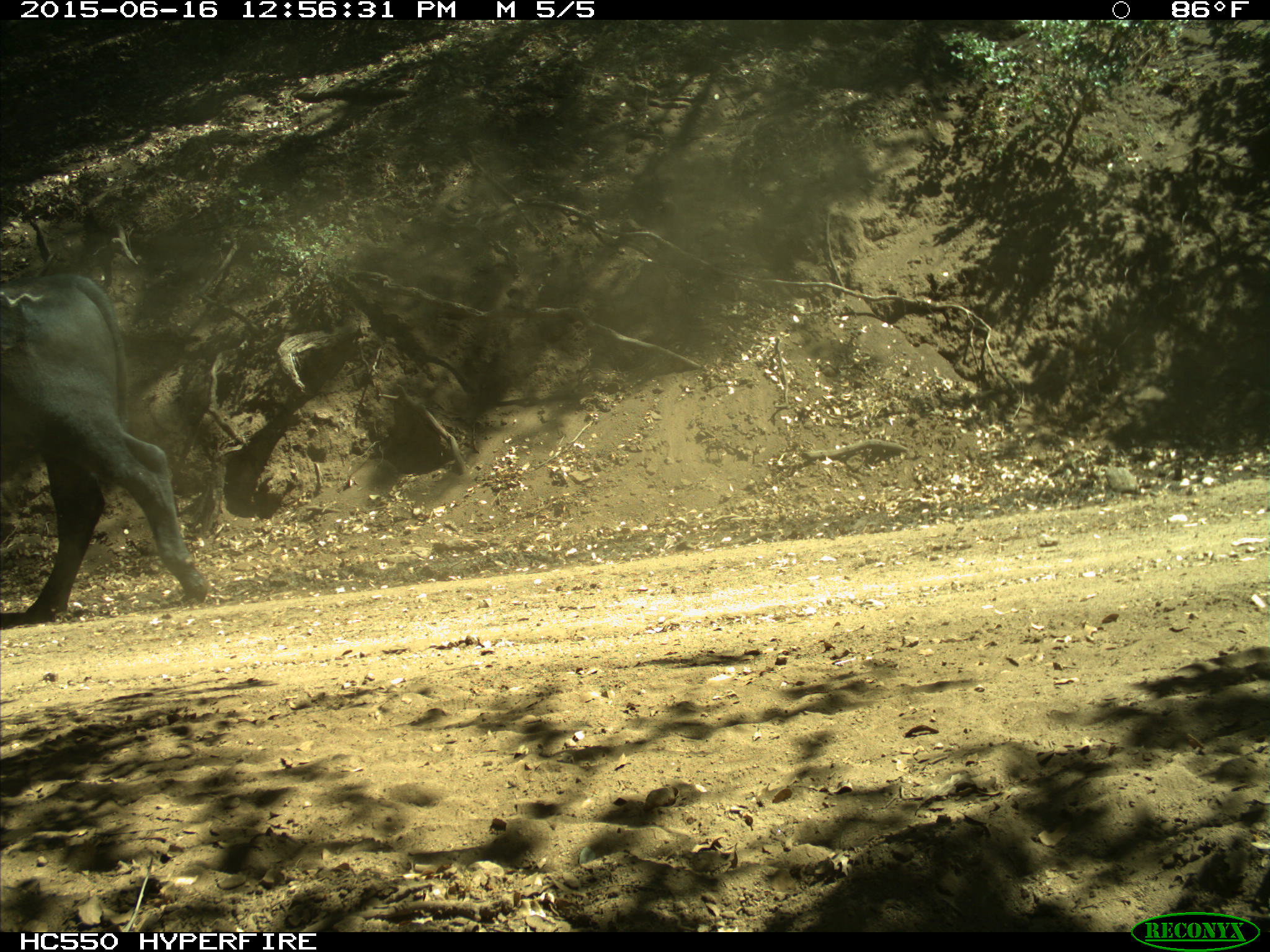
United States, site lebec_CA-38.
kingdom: Animalia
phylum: Chordata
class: Mammalia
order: Artiodactyla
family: Bovidae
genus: Bos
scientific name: Bos taurus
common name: domestic cow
Bos taurus (domestic cow).